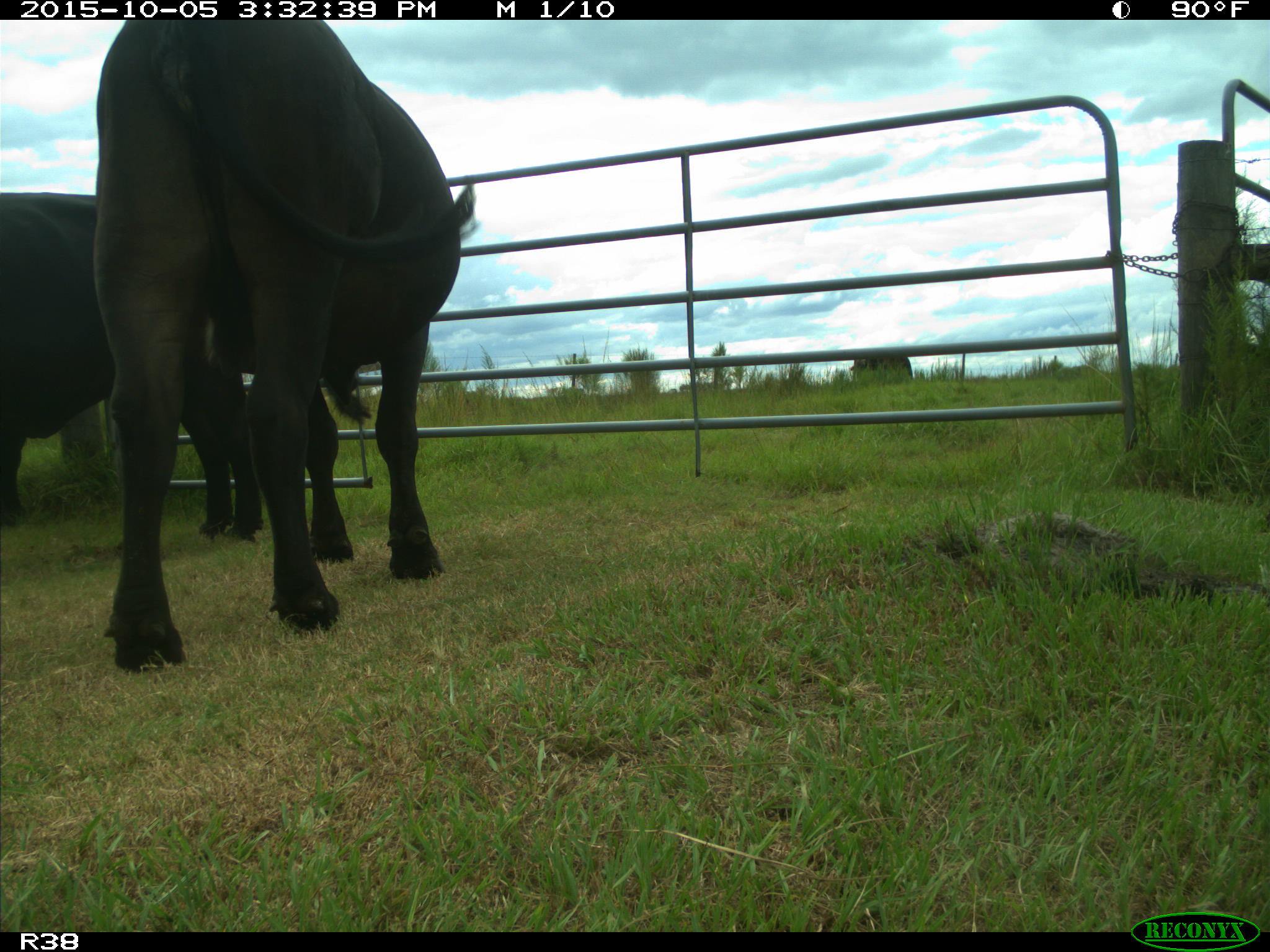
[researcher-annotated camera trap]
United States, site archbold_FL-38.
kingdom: Animalia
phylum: Chordata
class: Mammalia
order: Artiodactyla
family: Bovidae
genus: Bos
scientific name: Bos taurus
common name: domestic cow